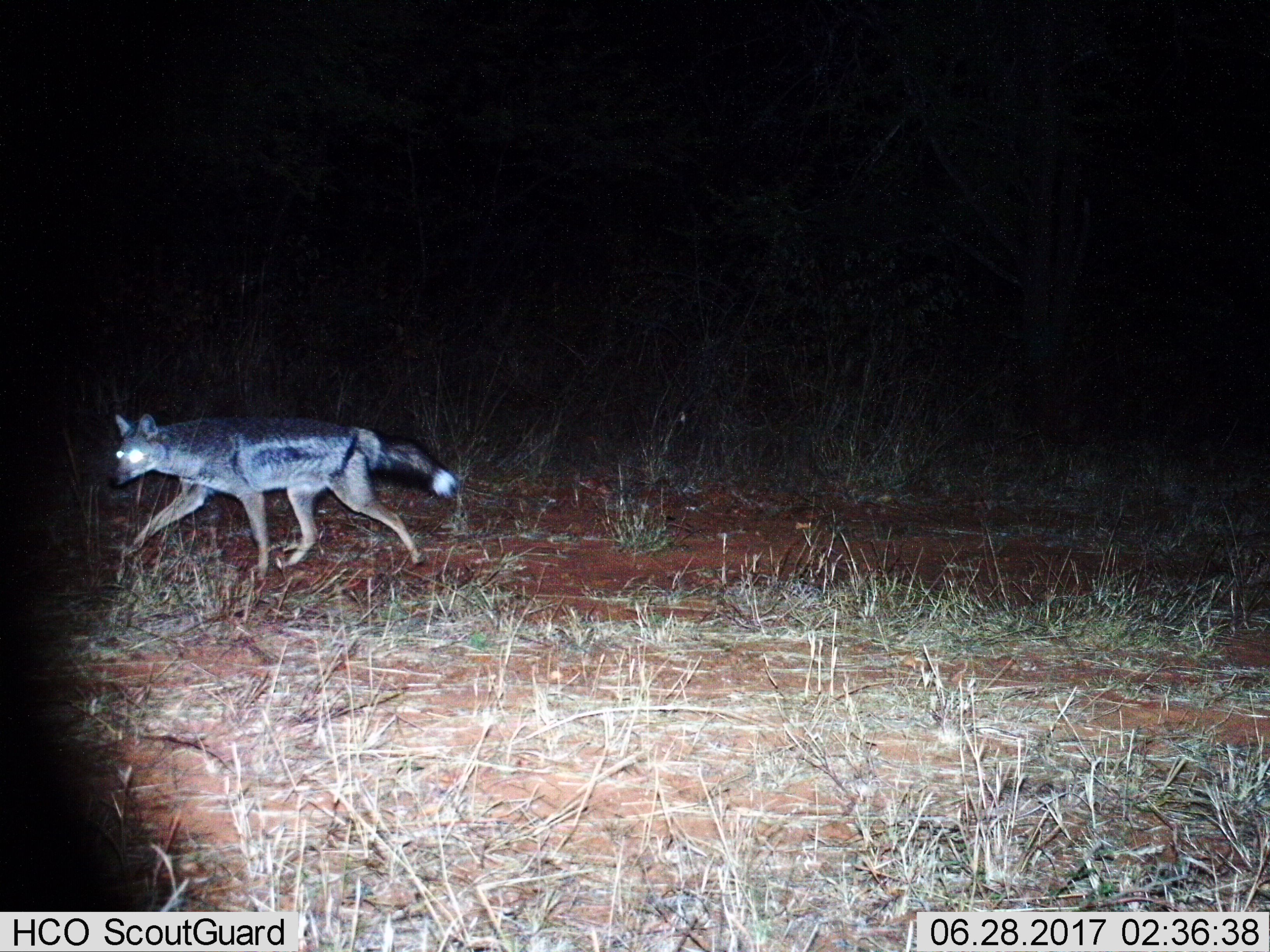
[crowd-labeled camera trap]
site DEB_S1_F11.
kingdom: Animalia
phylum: Chordata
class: Mammalia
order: Carnivora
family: Canidae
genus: Lupulella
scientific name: Lupulella mesomelas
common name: black-backed jackal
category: jackalblackbacked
Jackalblackbacked (black-backed jackal) (Lupulella mesomelas), count 1. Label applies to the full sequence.